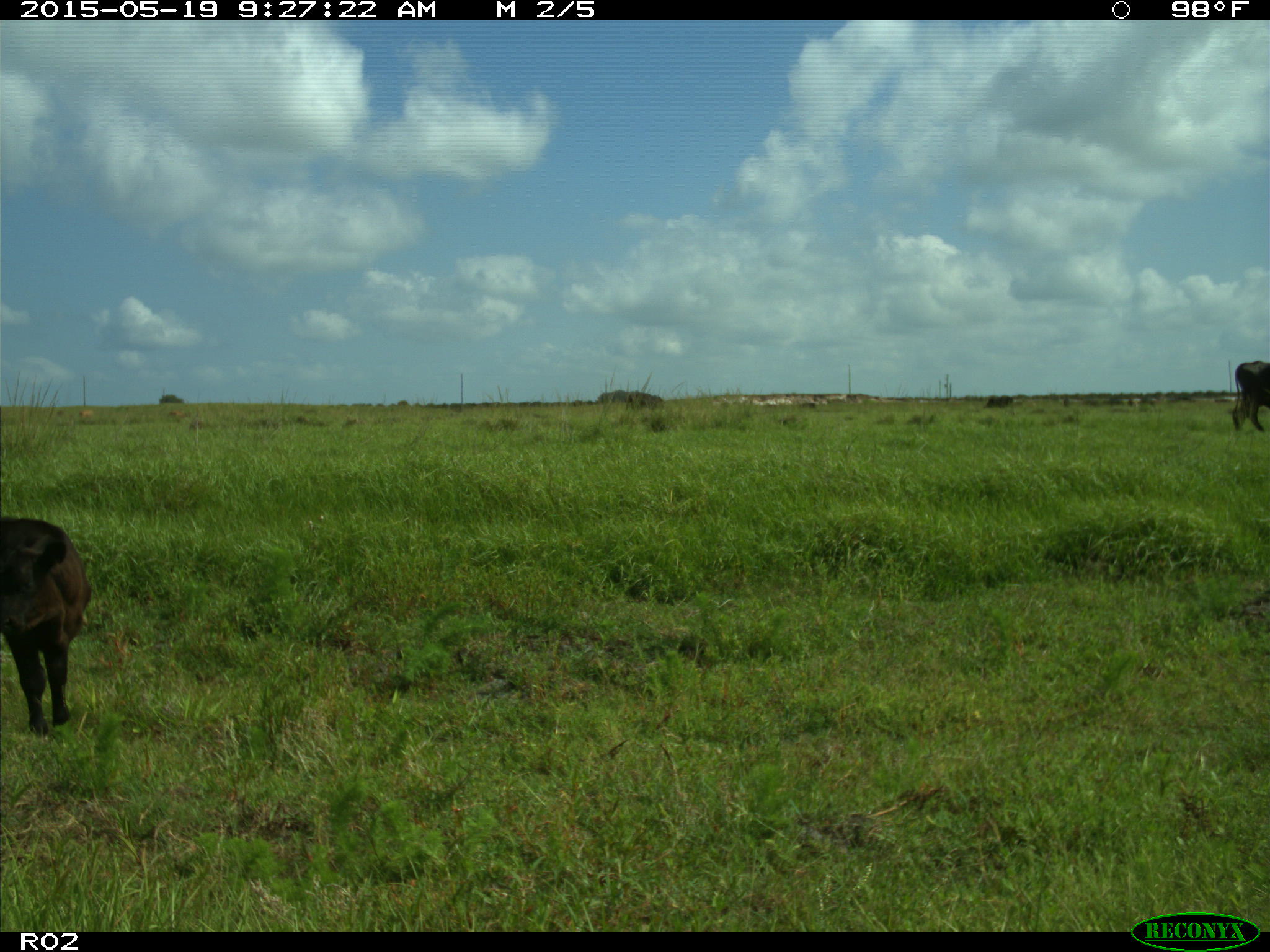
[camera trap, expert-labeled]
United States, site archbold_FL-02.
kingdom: Animalia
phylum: Chordata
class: Mammalia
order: Artiodactyla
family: Bovidae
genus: Bos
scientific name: Bos taurus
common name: domestic cow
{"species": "Bos taurus (domestic cow)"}